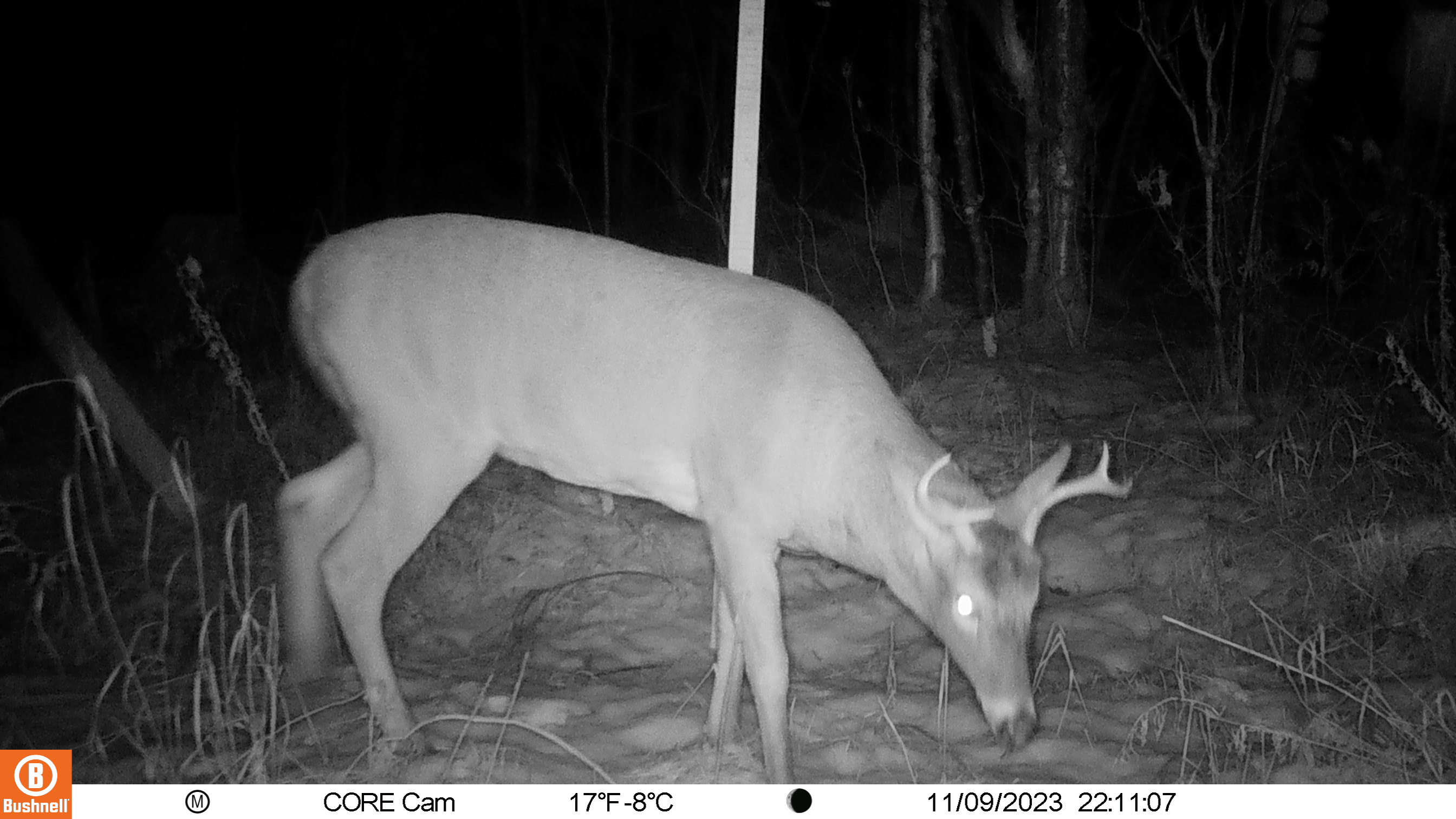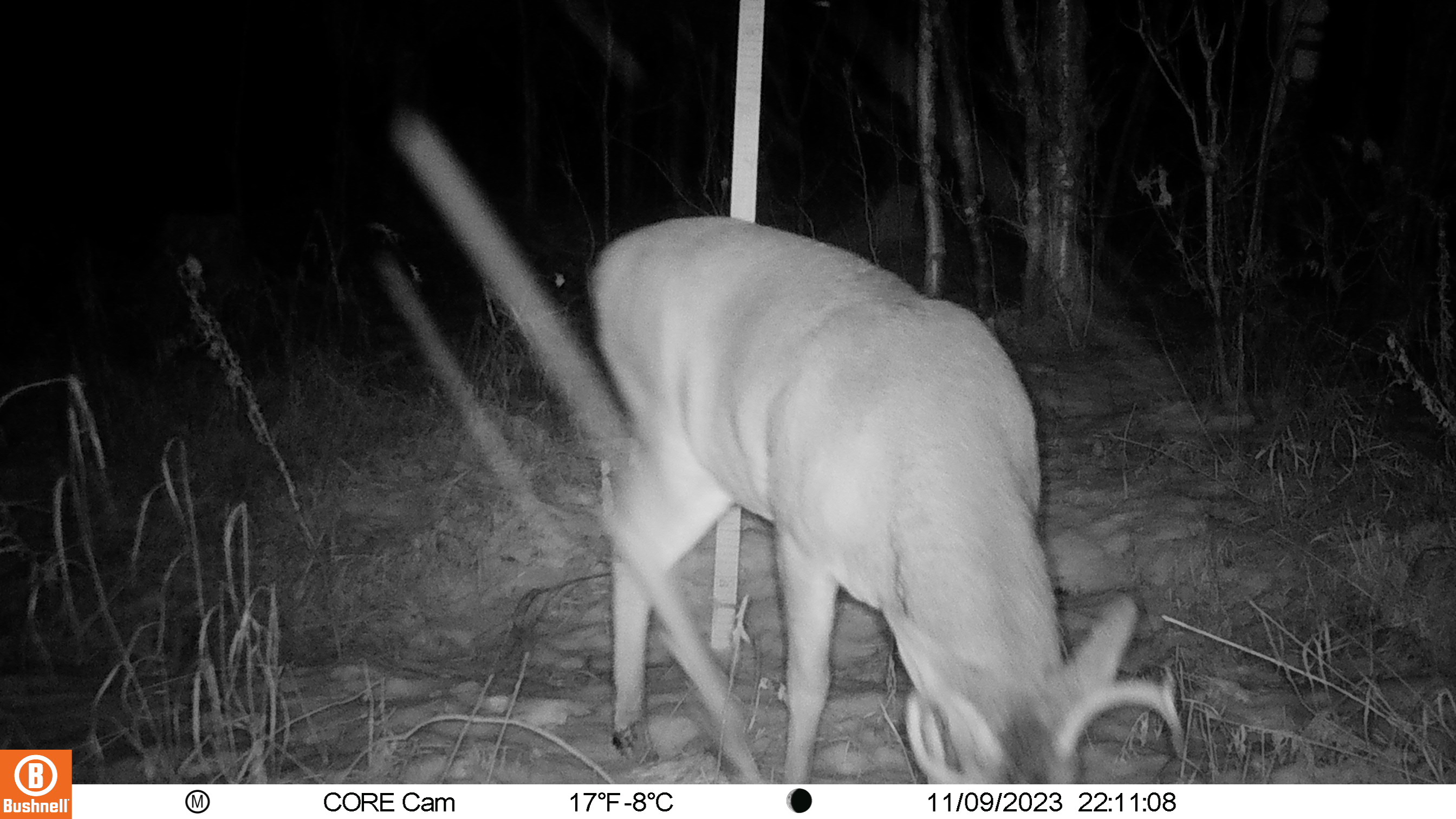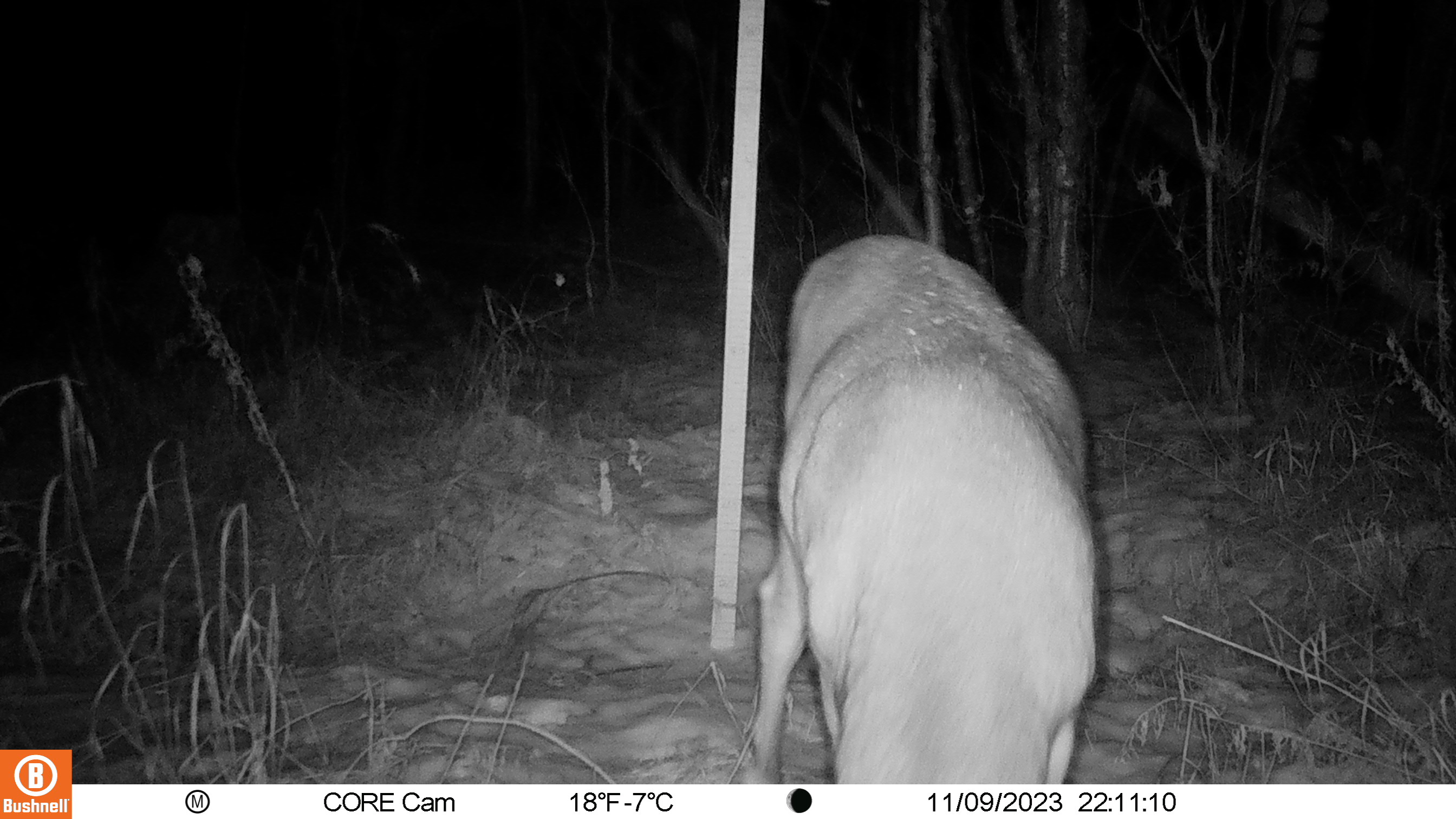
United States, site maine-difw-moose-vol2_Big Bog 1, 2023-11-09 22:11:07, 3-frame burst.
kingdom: Animalia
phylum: Chordata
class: Mammalia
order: Artiodactyla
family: Cervidae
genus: Odocoileus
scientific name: Odocoileus virginianus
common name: white-tailed deer